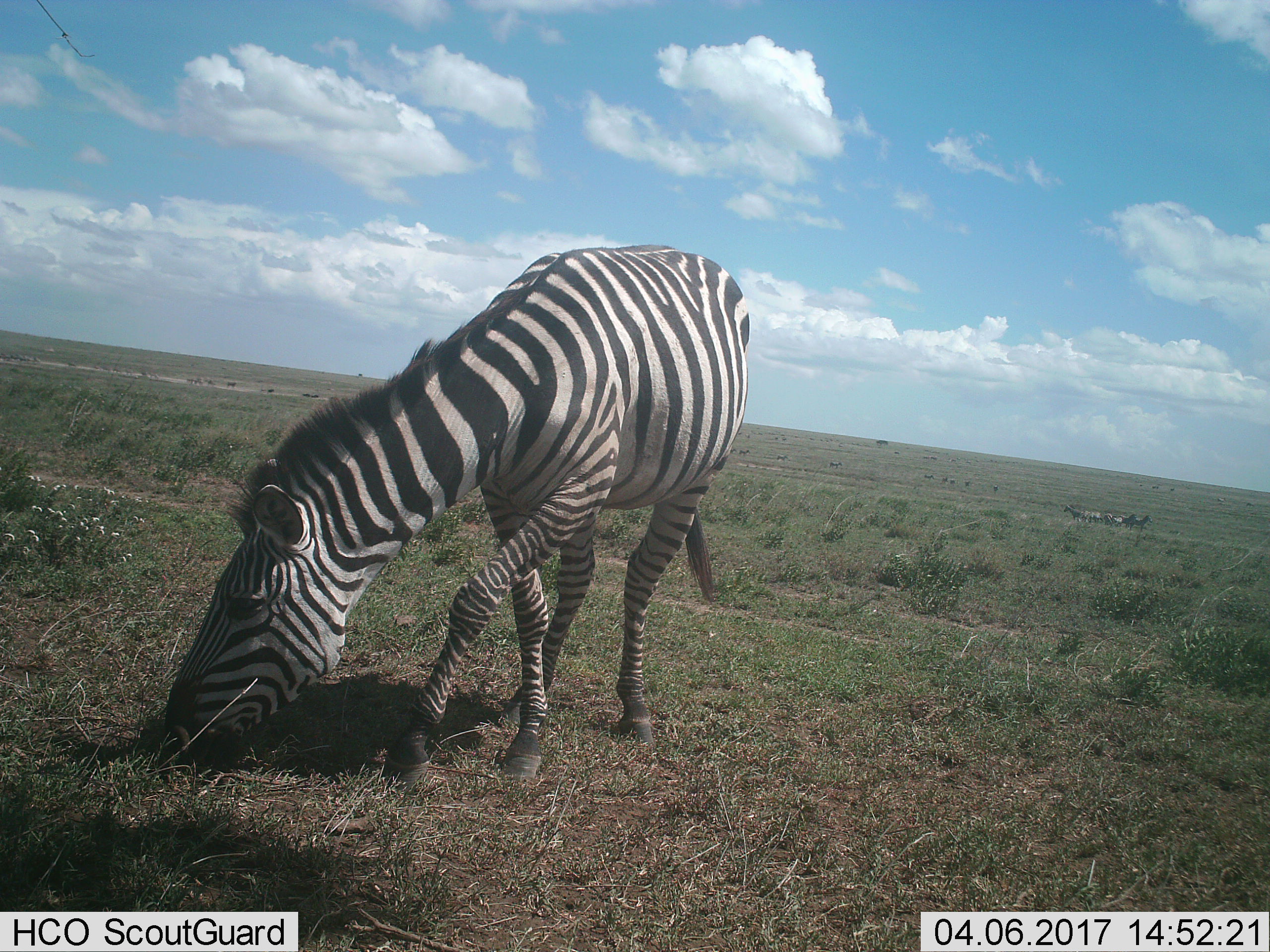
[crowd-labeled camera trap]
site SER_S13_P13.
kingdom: Animalia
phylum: Chordata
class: Mammalia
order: Perissodactyla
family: Equidae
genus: Equus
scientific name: Equus quagga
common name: plains zebra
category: zebraplains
Zebraplains (plains zebra) (Equus quagga), count 1. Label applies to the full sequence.